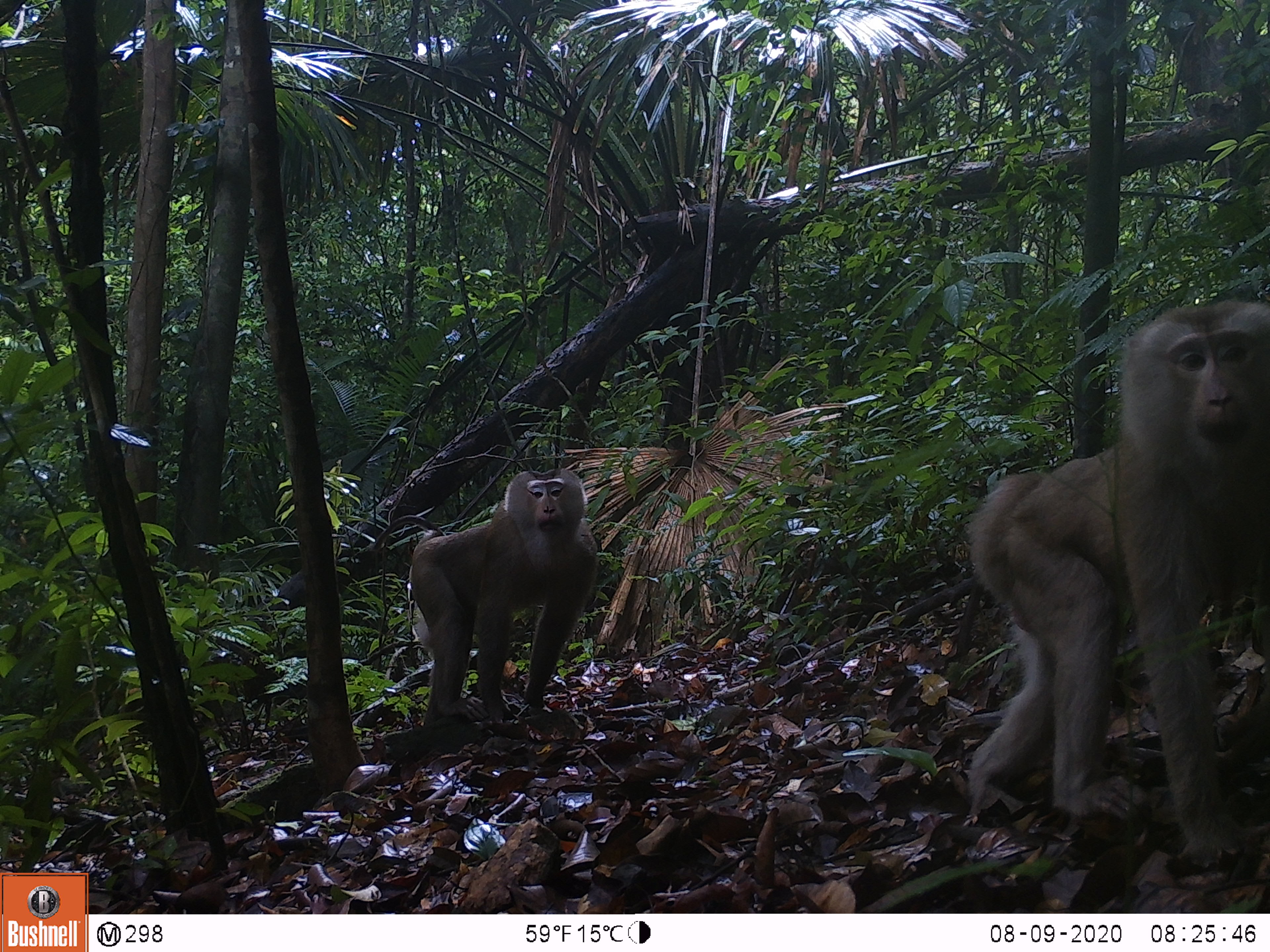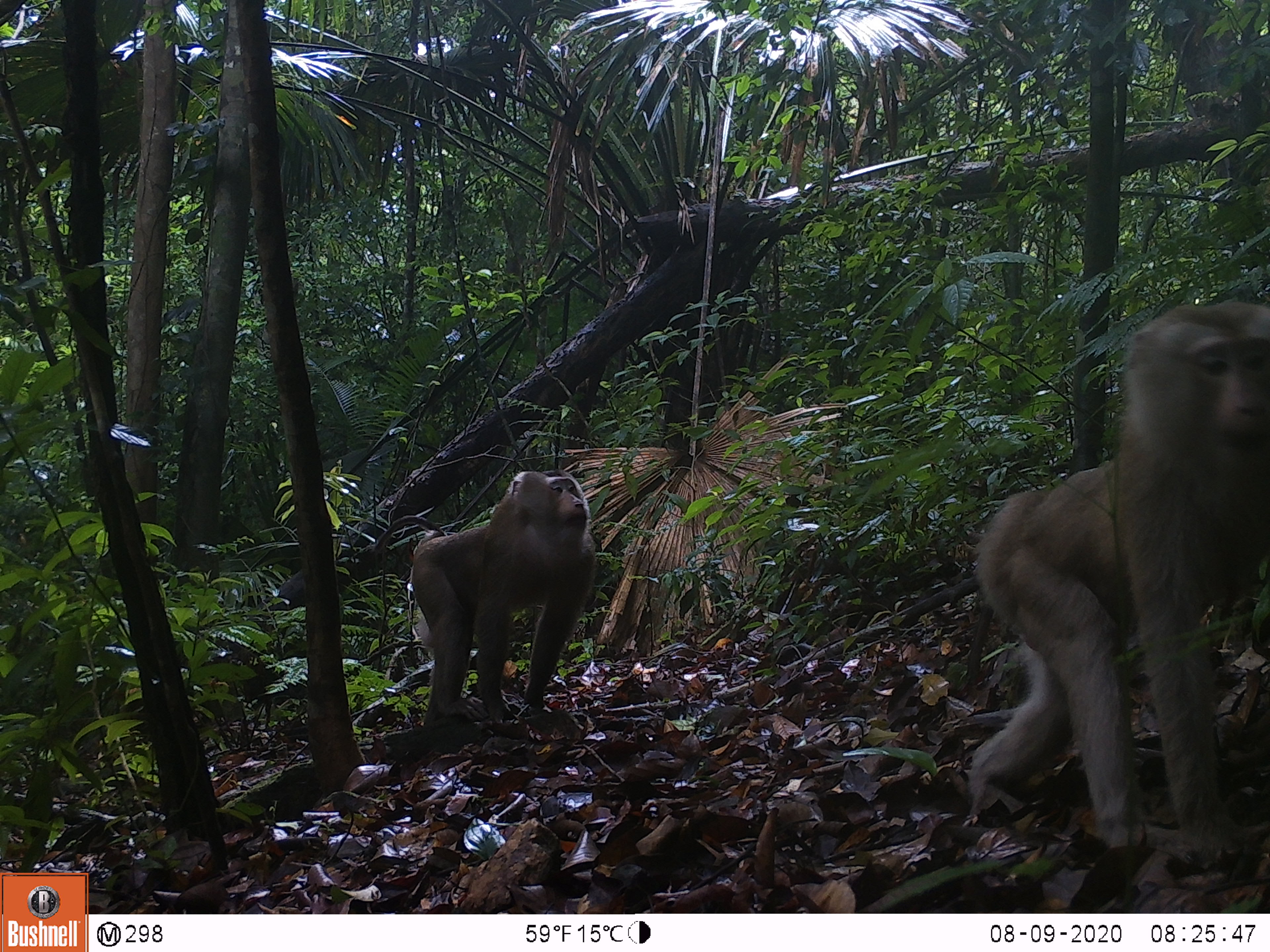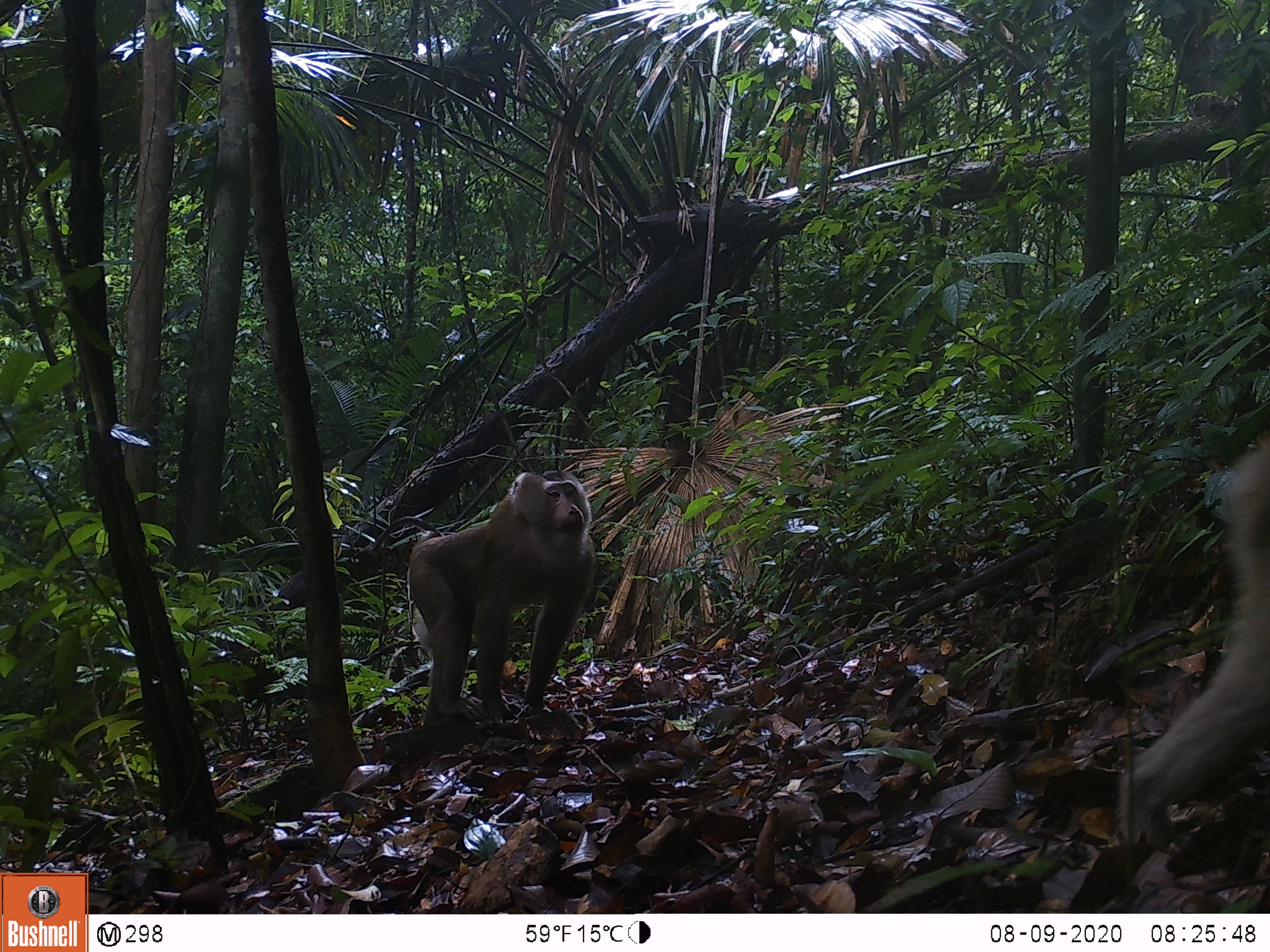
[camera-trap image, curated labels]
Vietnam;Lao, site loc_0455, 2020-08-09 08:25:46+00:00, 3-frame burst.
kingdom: Animalia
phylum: Chordata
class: Mammalia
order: Primates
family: Cercopithecidae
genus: Macaca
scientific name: Macaca nemestrina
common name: pig-tailed macaque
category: pig tailed macaque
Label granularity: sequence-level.